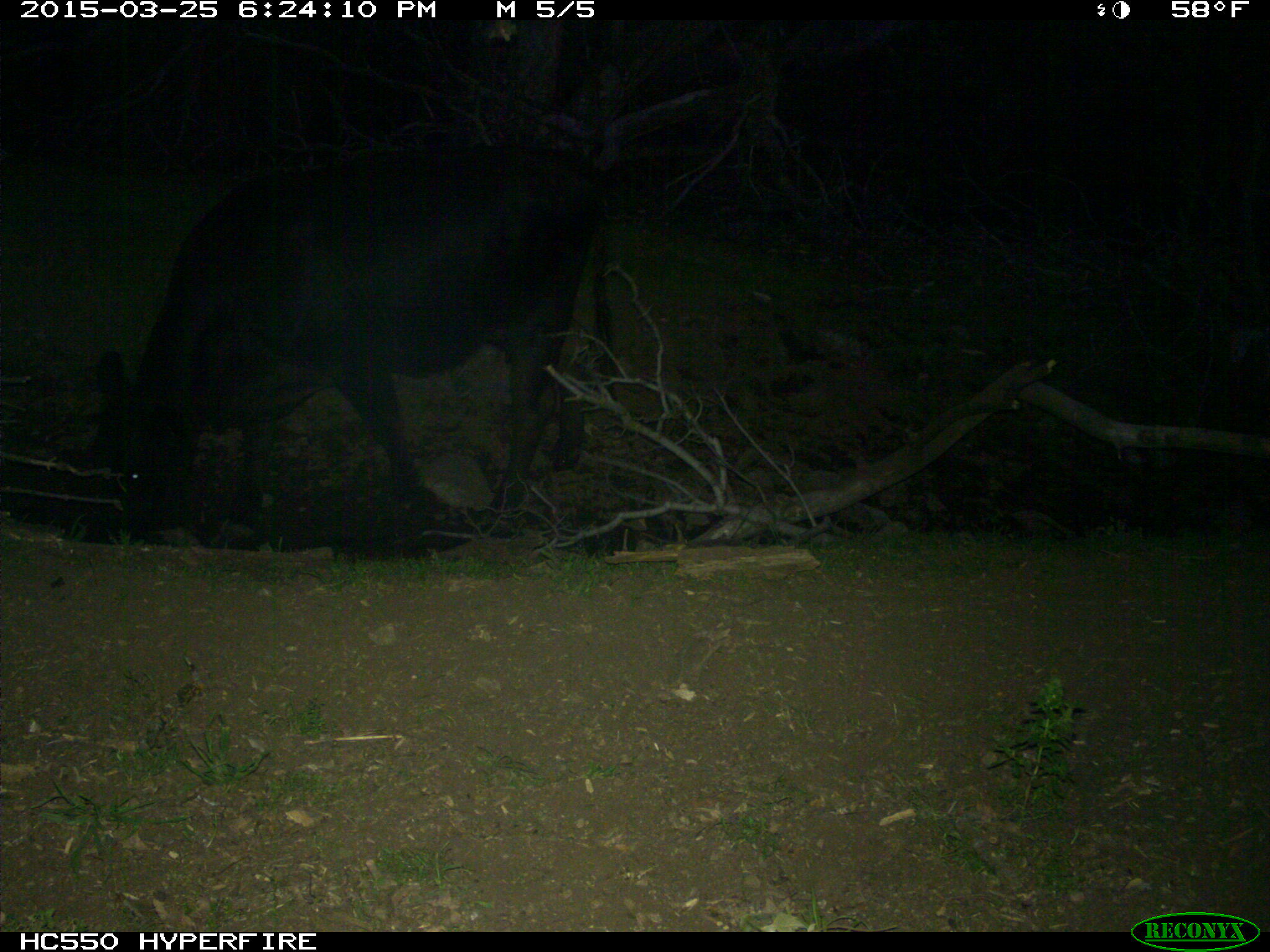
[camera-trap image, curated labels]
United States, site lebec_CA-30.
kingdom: Animalia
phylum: Chordata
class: Mammalia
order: Artiodactyla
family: Bovidae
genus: Bos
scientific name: Bos taurus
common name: domestic cow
Bos taurus (domestic cow).